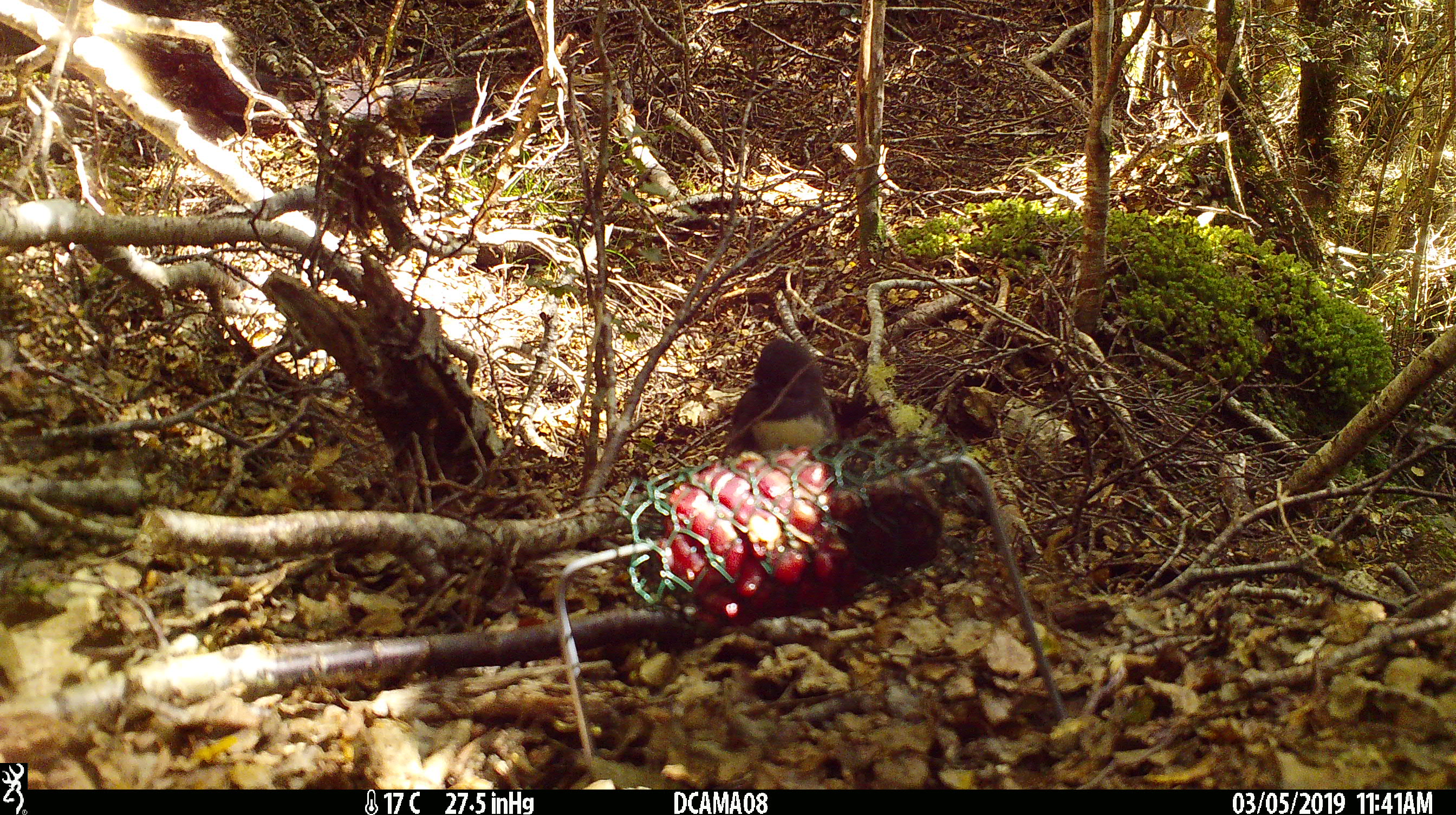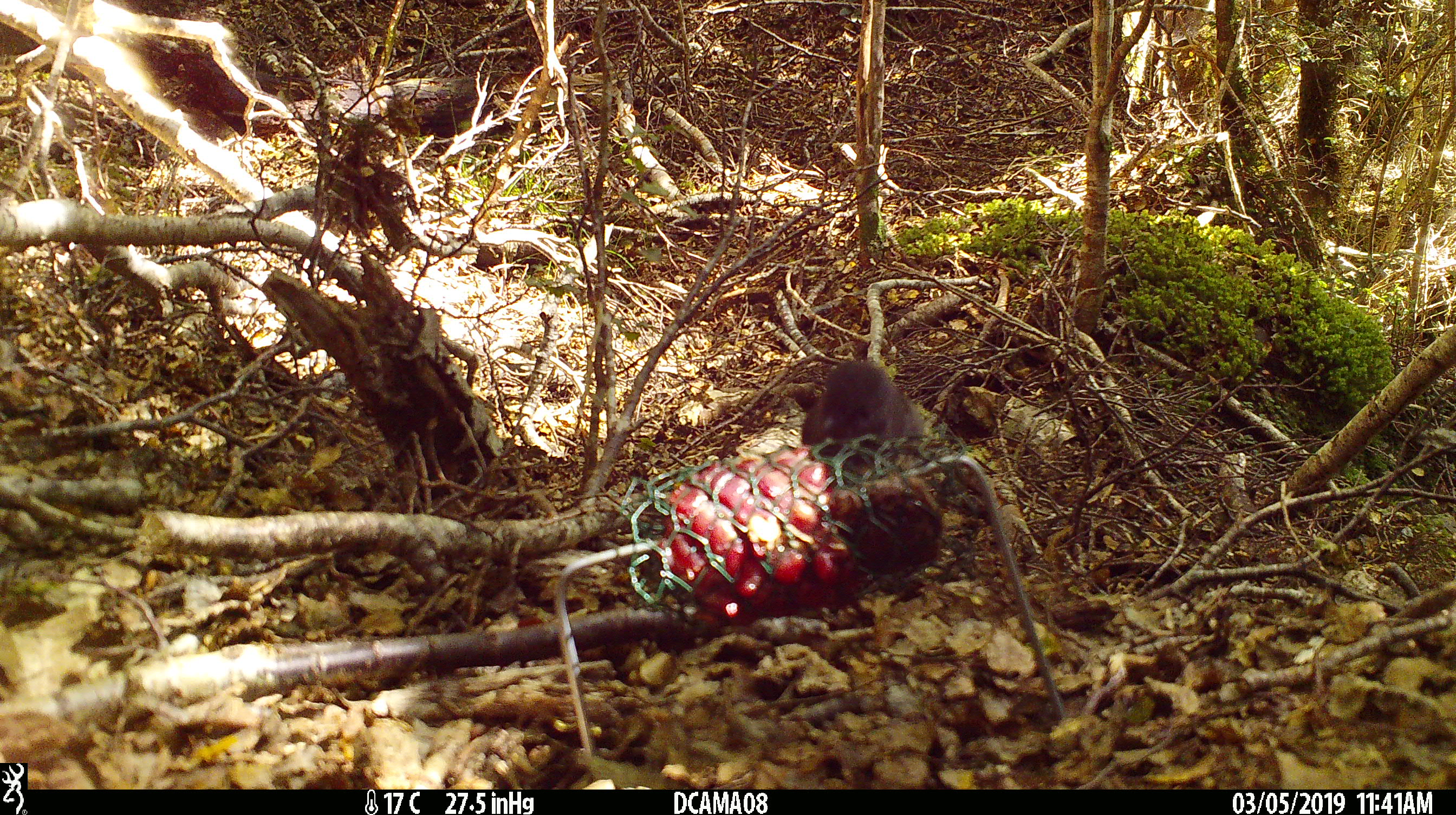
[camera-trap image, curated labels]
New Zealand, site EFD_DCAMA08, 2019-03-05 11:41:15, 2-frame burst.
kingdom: Animalia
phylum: Chordata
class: Aves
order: Passeriformes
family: Petroicidae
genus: Petroica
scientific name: Petroica australis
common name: new zealand robin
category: robin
Robin (new zealand robin) (Petroica australis).